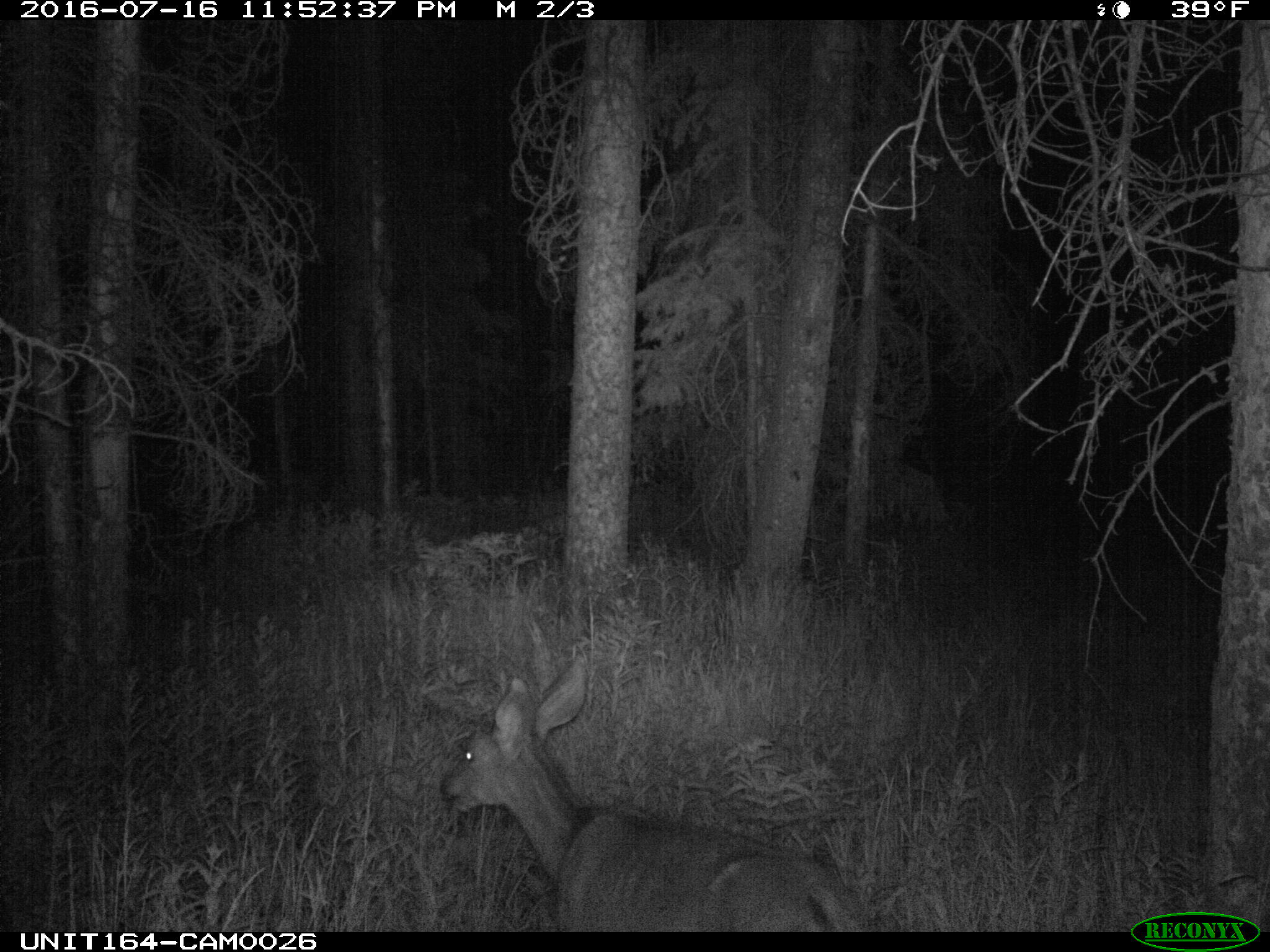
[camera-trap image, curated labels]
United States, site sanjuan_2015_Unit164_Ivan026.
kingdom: Animalia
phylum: Chordata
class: Mammalia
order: Artiodactyla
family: Cervidae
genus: Odocoileus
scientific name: Odocoileus hemionus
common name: mule deer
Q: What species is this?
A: Odocoileus hemionus (mule deer).